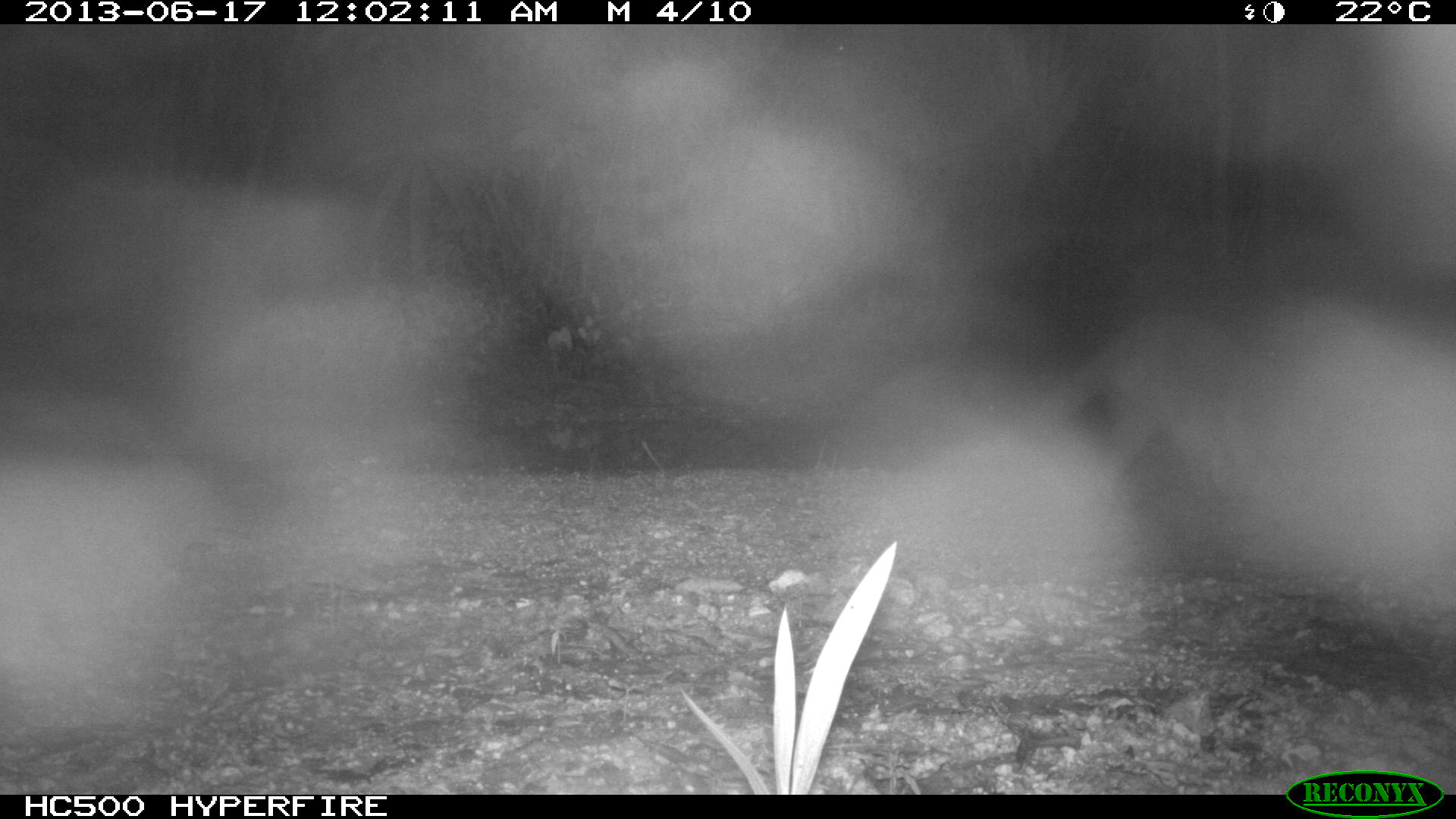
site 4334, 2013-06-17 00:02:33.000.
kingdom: Animalia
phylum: Chordata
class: Mammalia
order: Carnivora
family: Procyonidae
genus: Procyon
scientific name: Procyon lotor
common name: common raccoon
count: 1